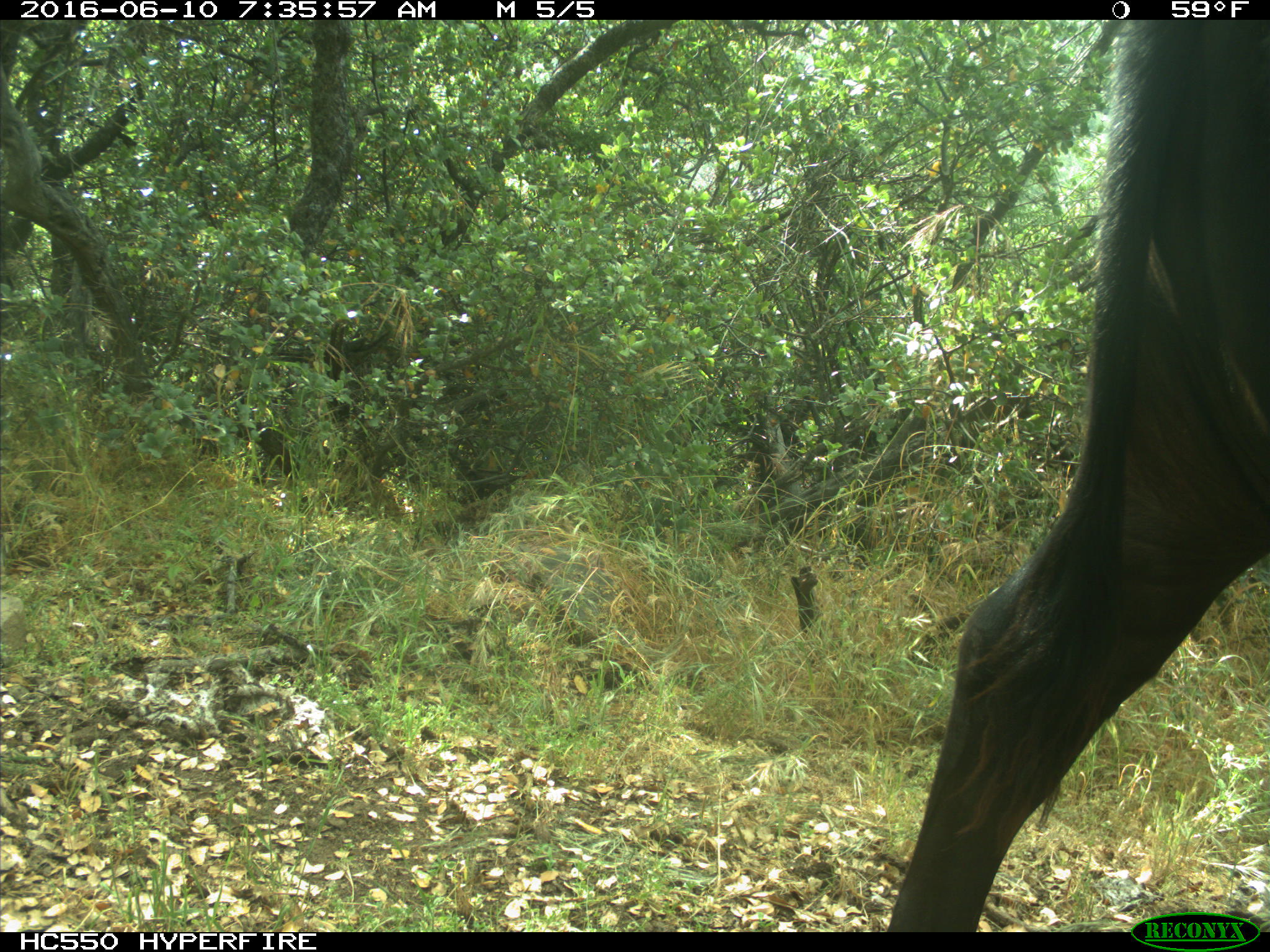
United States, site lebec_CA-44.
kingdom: Animalia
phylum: Chordata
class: Mammalia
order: Artiodactyla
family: Bovidae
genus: Bos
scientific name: Bos taurus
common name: domestic cow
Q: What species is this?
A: Bos taurus (domestic cow).